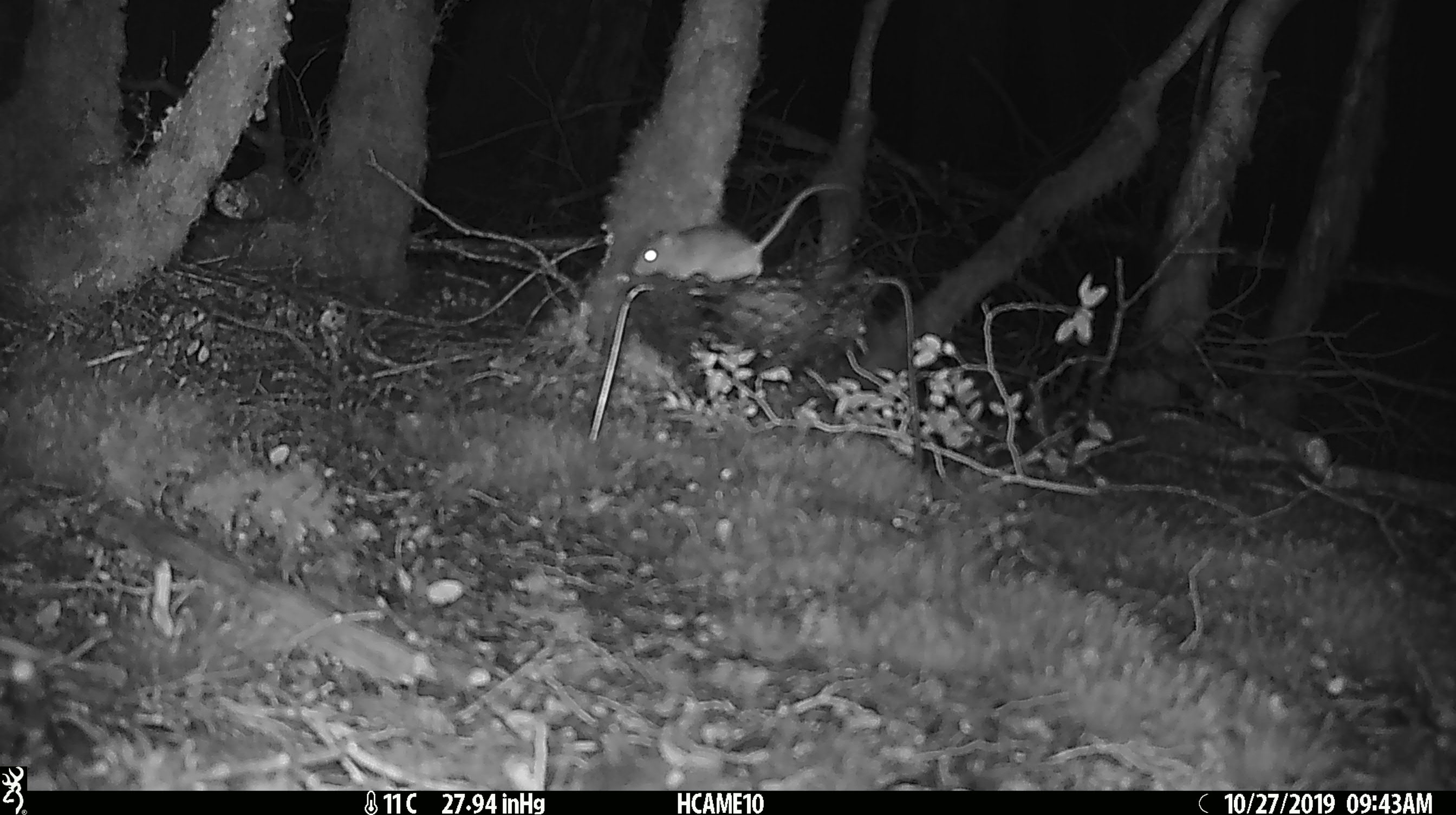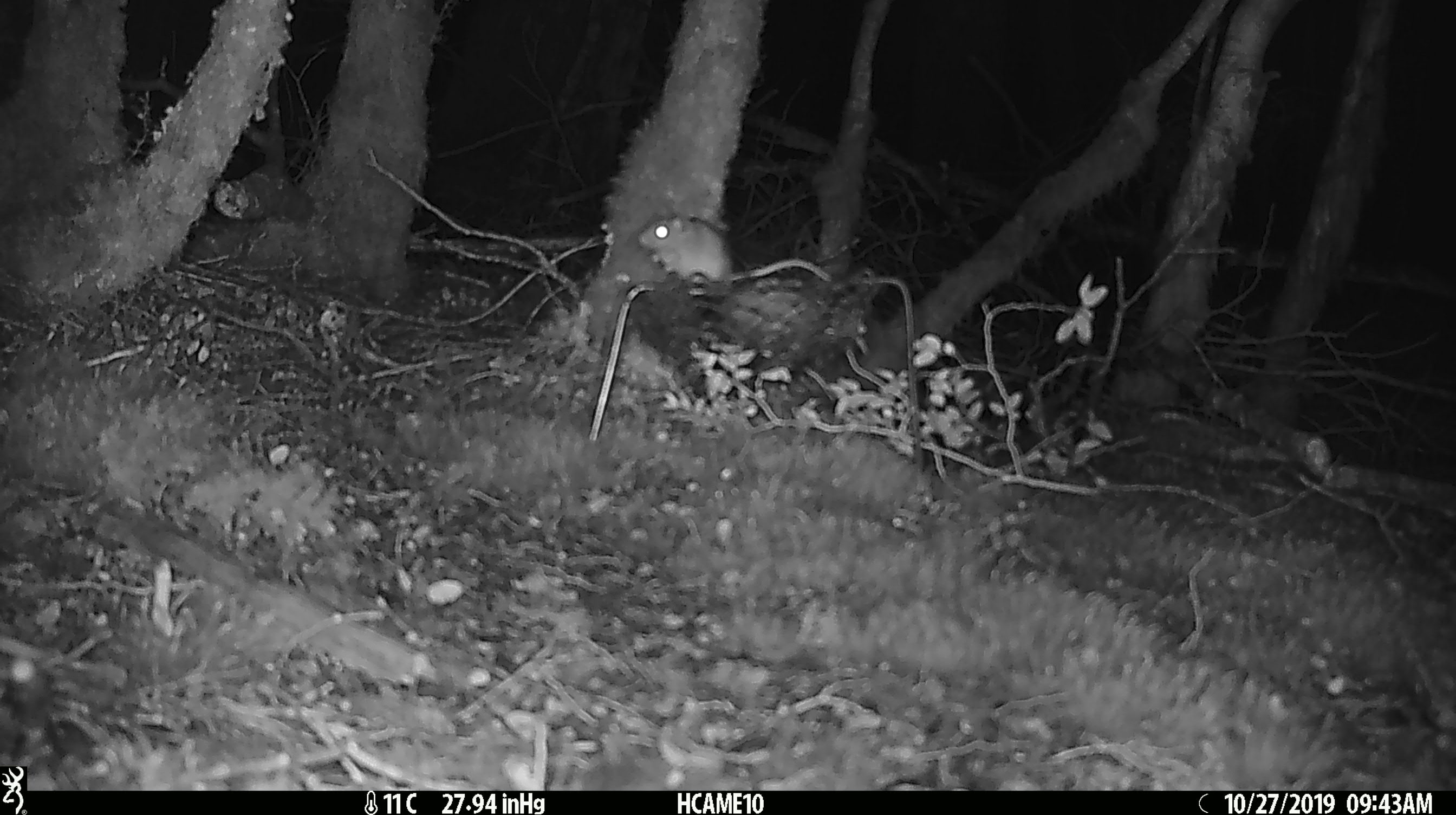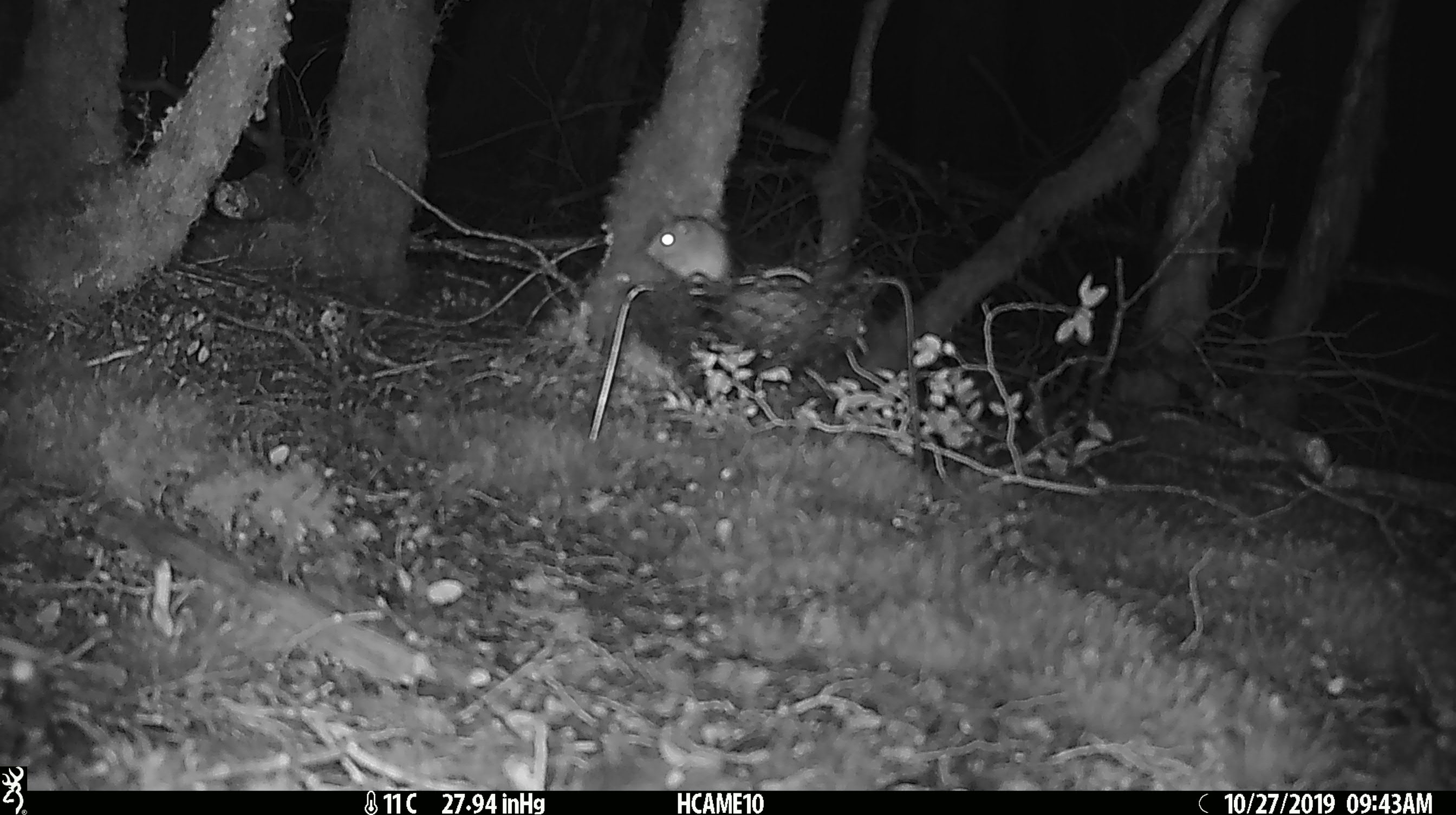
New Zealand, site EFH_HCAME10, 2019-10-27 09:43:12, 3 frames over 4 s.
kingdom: Animalia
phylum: Chordata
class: Mammalia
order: Rodentia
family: Muridae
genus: Mus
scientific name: Mus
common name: mouse